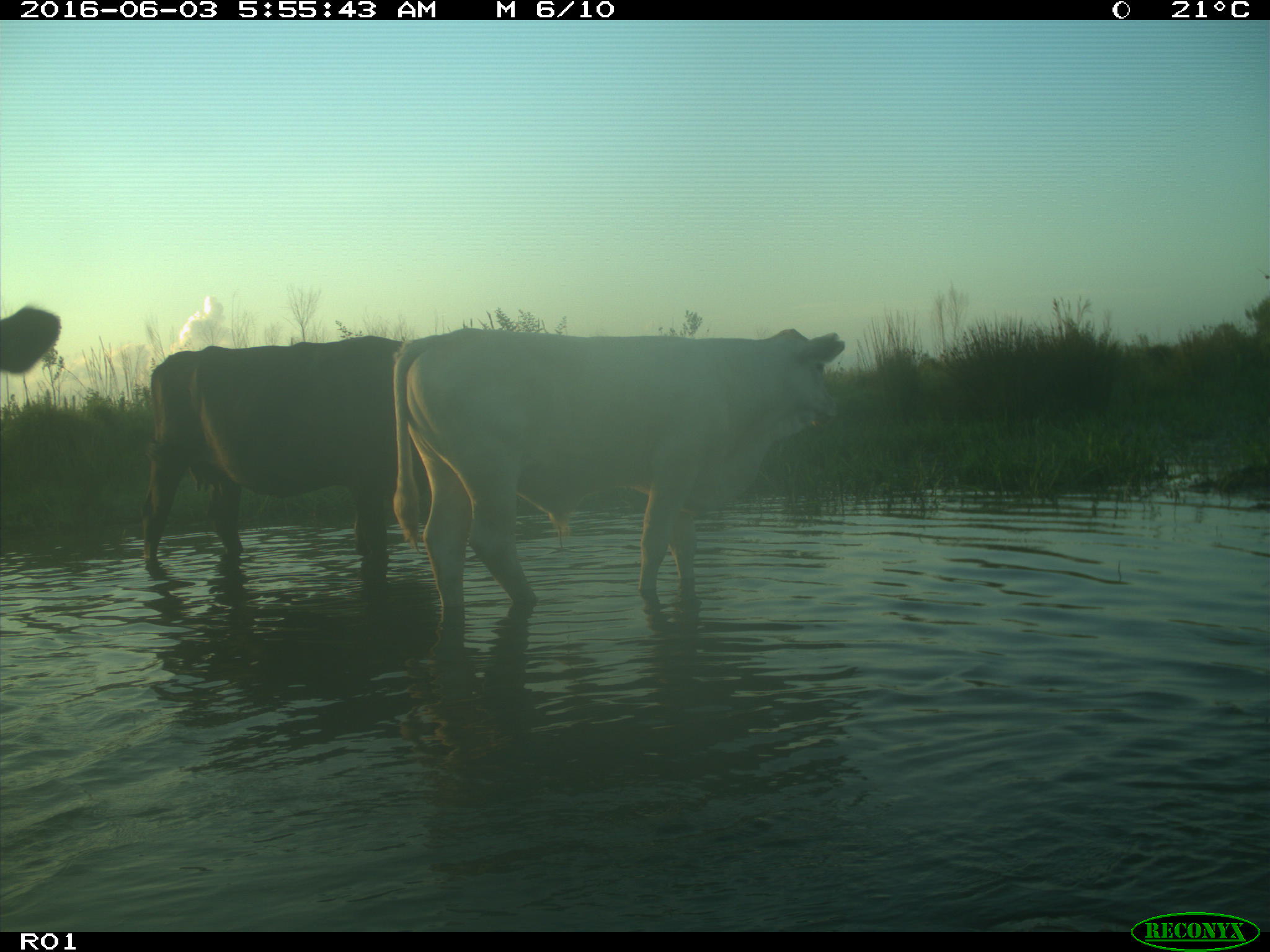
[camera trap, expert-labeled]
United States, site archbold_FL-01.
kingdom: Animalia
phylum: Chordata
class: Mammalia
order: Artiodactyla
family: Bovidae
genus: Bos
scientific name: Bos taurus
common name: domestic cow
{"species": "Bos taurus (domestic cow)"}